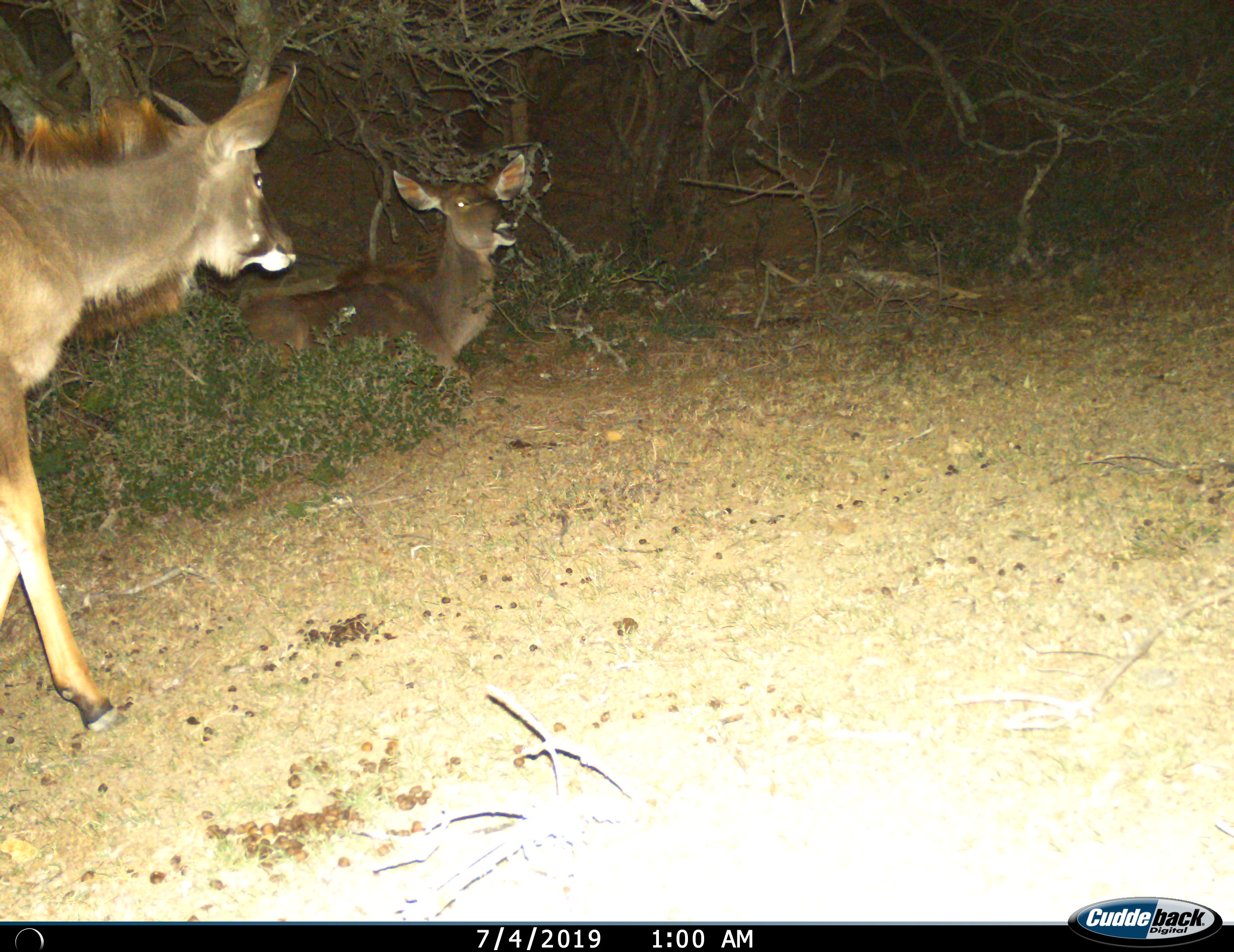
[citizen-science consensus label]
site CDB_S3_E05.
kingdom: Animalia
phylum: Chordata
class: Mammalia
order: Artiodactyla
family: Bovidae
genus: Tragelaphus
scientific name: Tragelaphus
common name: kudu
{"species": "kudu (Tragelaphus)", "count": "2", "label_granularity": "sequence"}